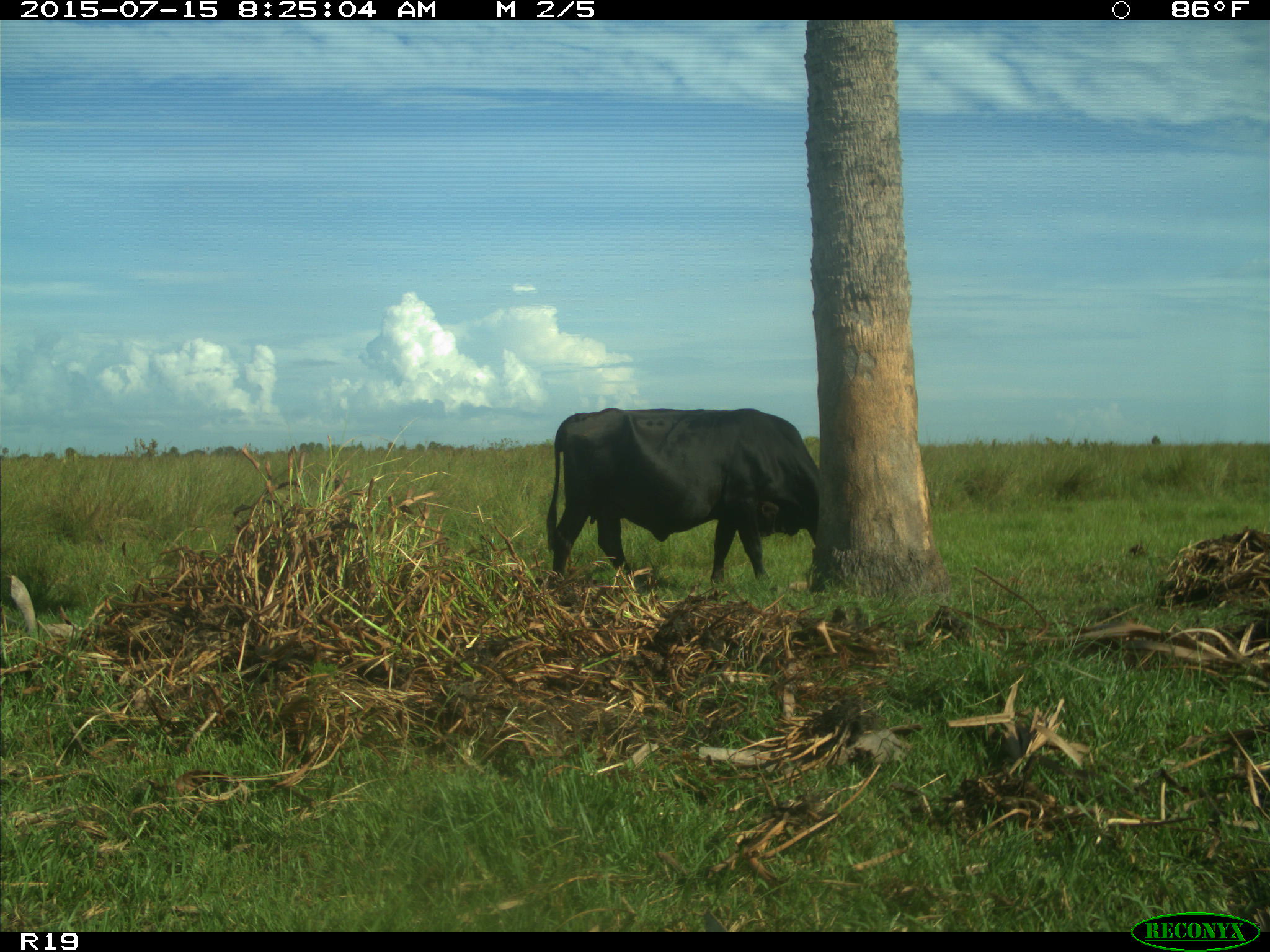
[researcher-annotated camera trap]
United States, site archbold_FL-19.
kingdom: Animalia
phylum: Chordata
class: Mammalia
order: Artiodactyla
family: Bovidae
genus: Bos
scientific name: Bos taurus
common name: domestic cow